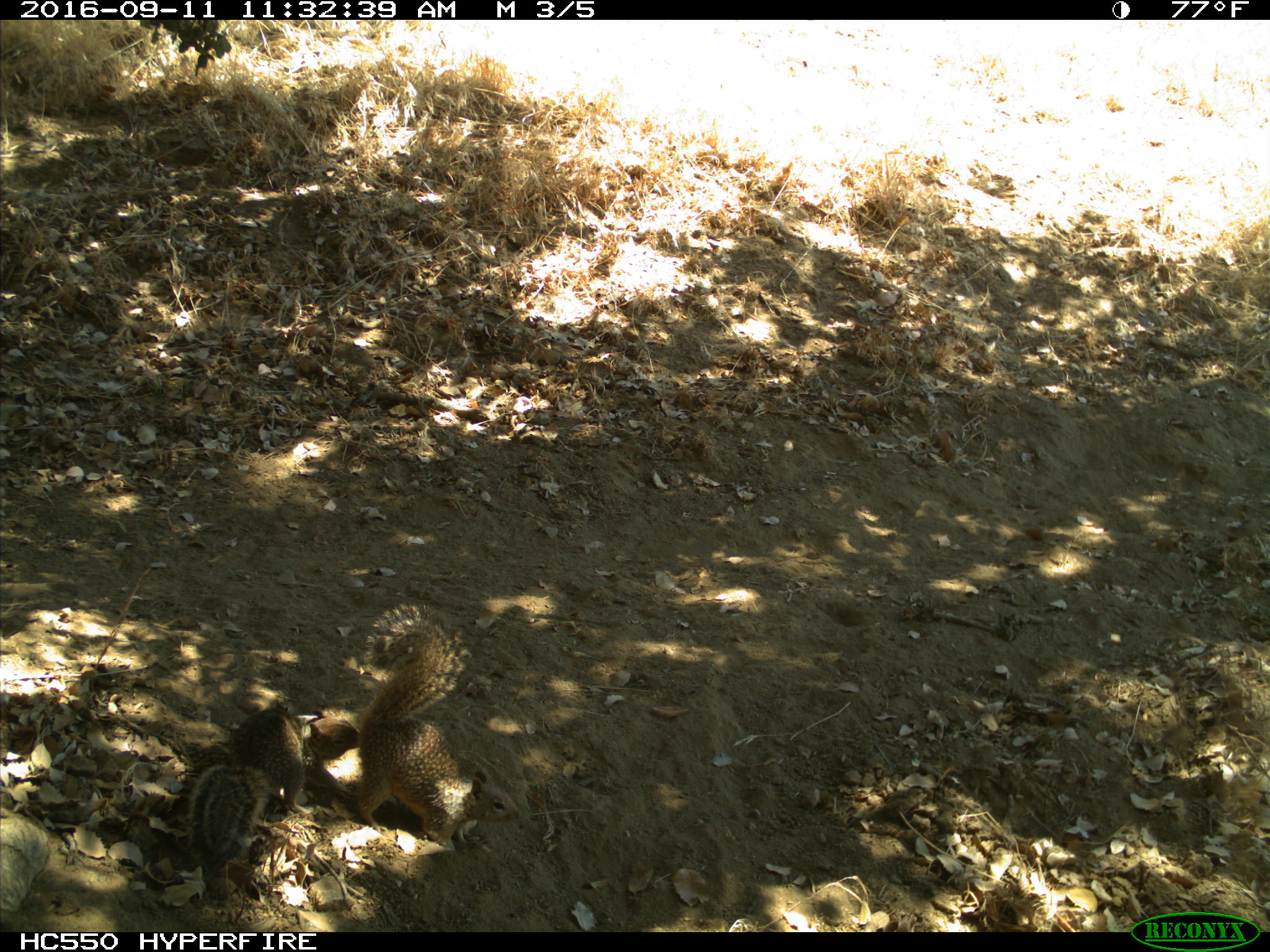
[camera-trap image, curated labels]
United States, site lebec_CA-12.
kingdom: Animalia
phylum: Chordata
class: Mammalia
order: Rodentia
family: Sciuridae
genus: Otospermophilus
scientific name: Otospermophilus beecheyi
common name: california ground squirrel